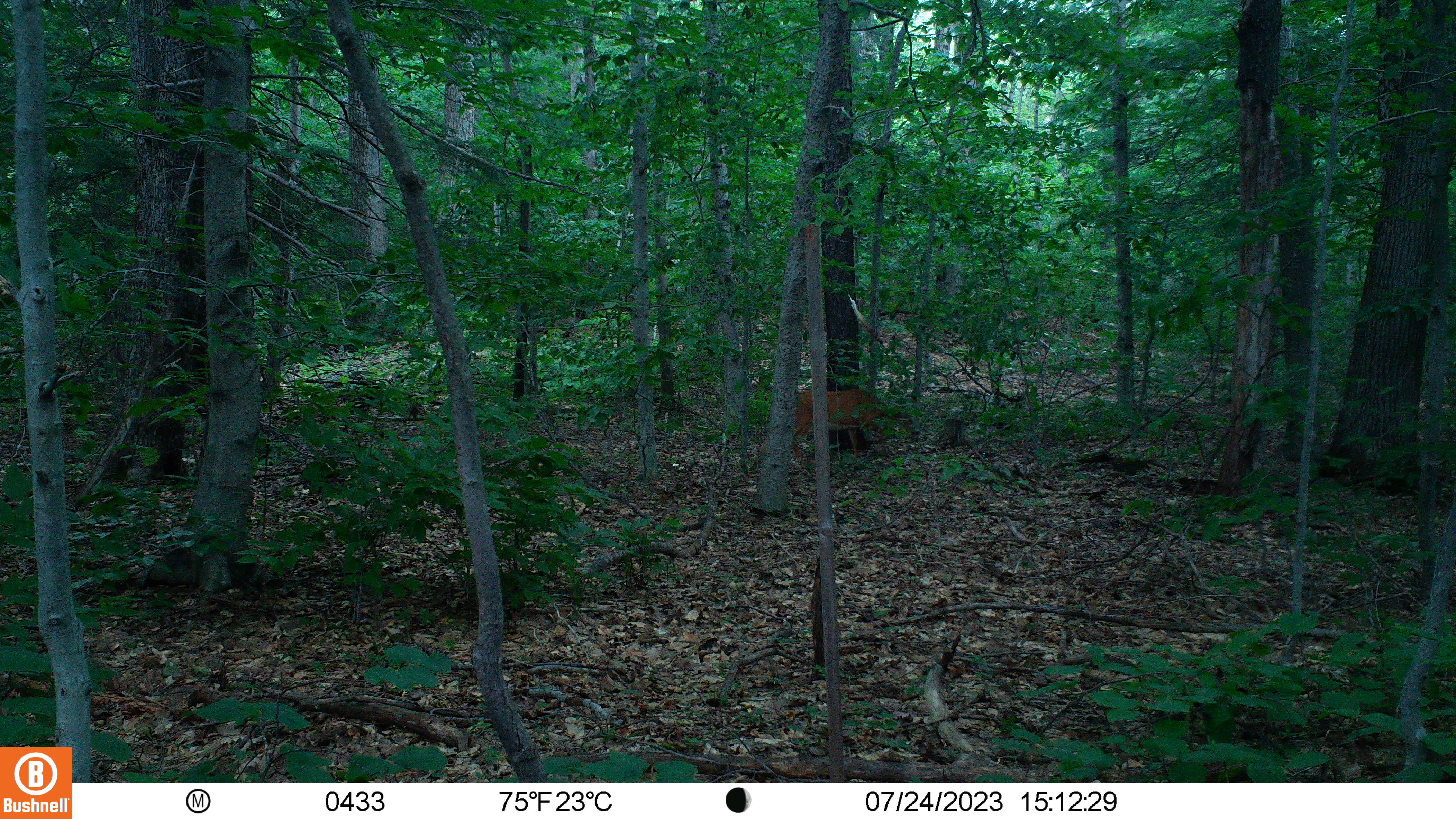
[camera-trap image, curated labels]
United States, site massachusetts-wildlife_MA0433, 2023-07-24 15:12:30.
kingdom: Animalia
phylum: Chordata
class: Mammalia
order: Artiodactyla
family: Cervidae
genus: Odocoileus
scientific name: Odocoileus virginianus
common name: white-tailed deer